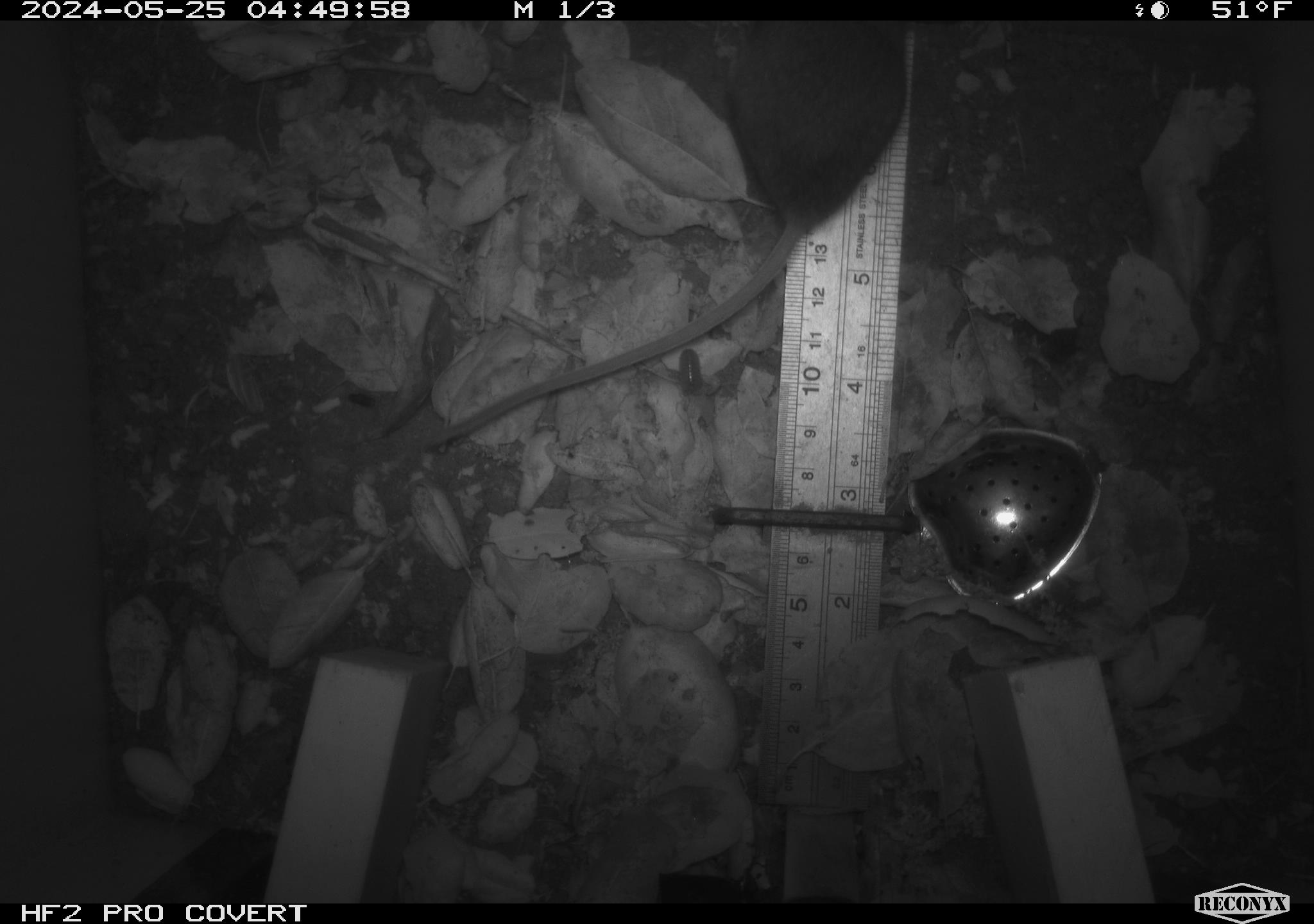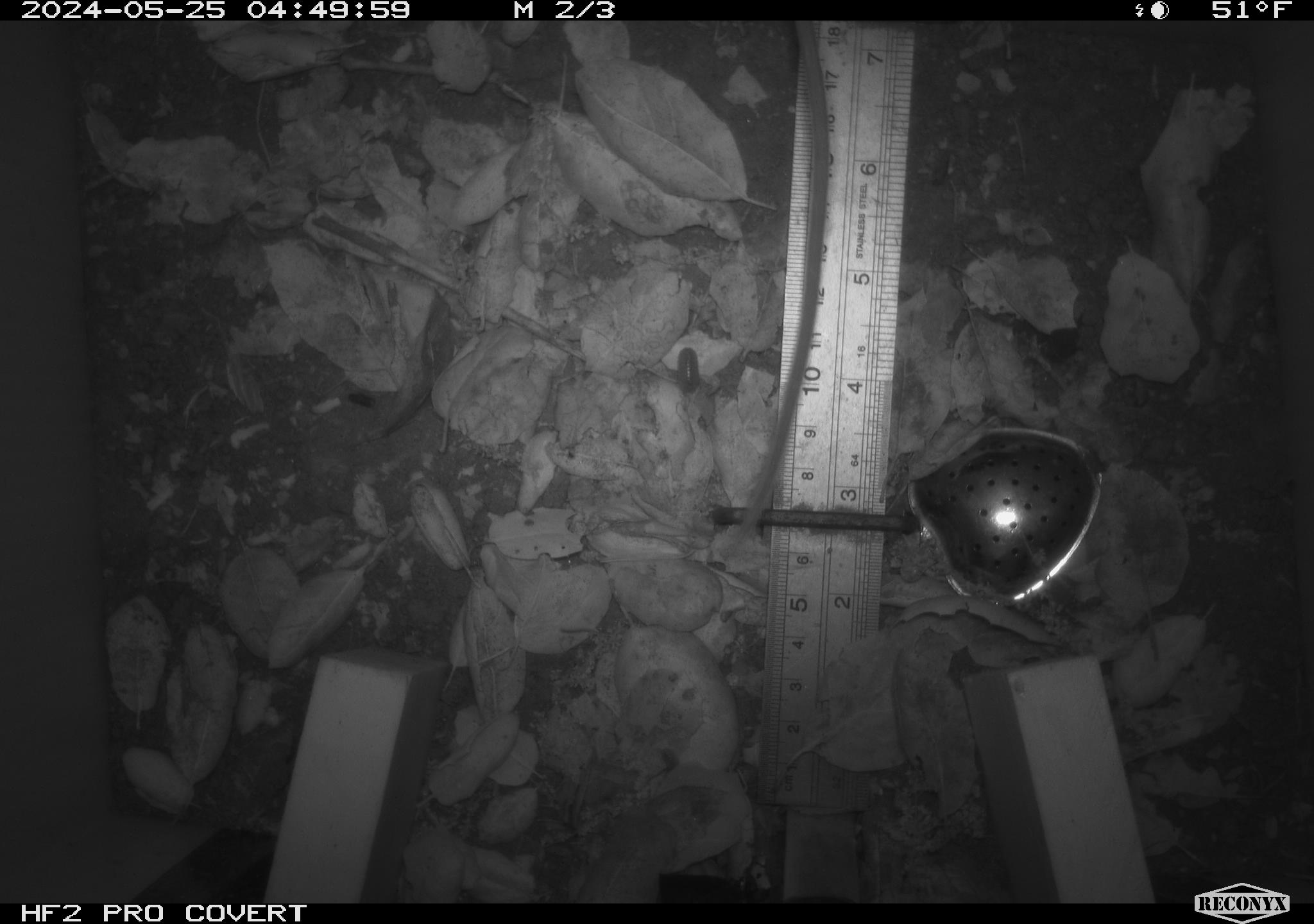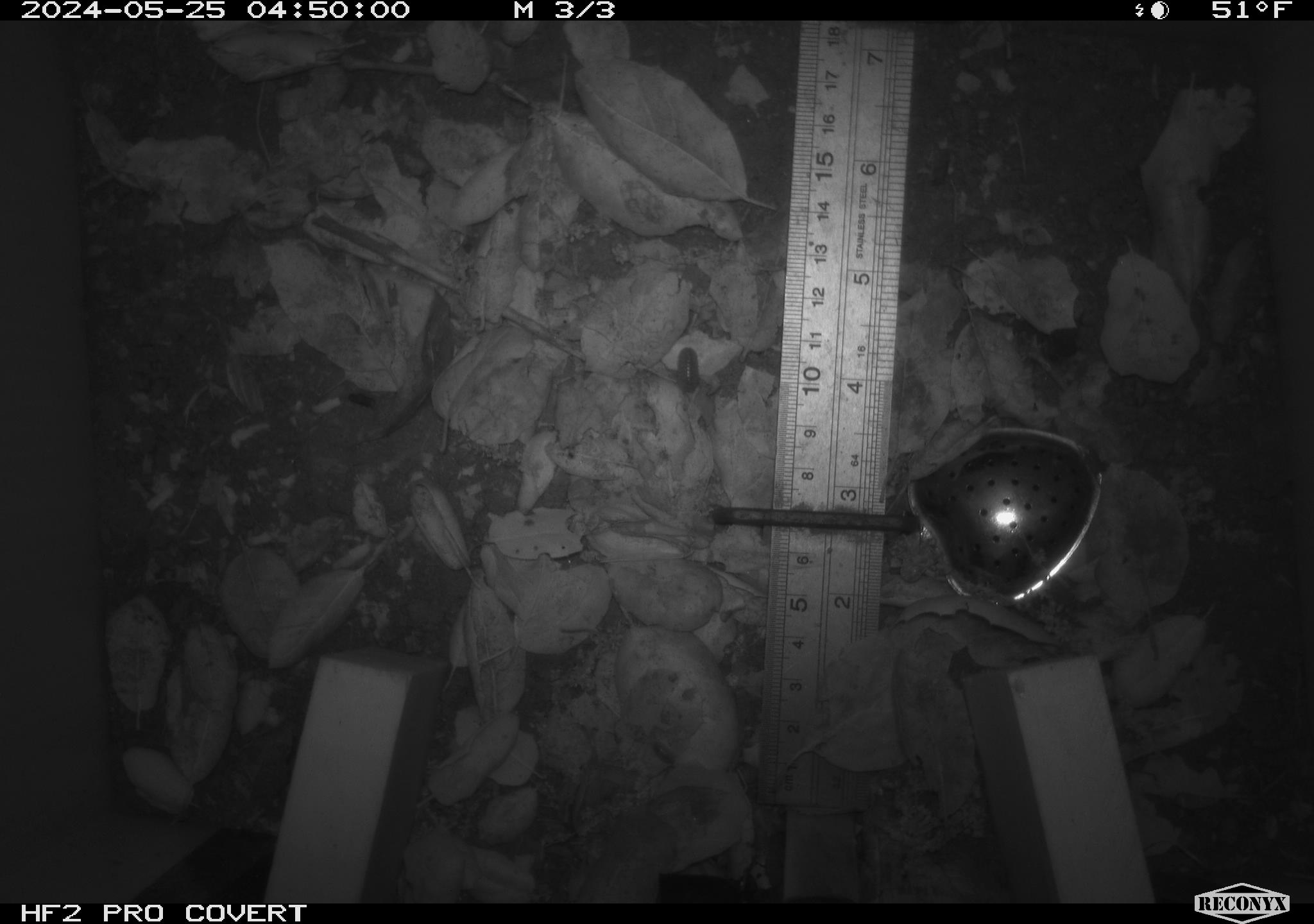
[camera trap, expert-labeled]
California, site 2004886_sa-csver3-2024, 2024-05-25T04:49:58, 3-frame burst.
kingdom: Animalia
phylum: Chordata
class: Mammalia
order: Rodentia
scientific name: Rodentia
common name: rodent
Rodent (Rodentia).